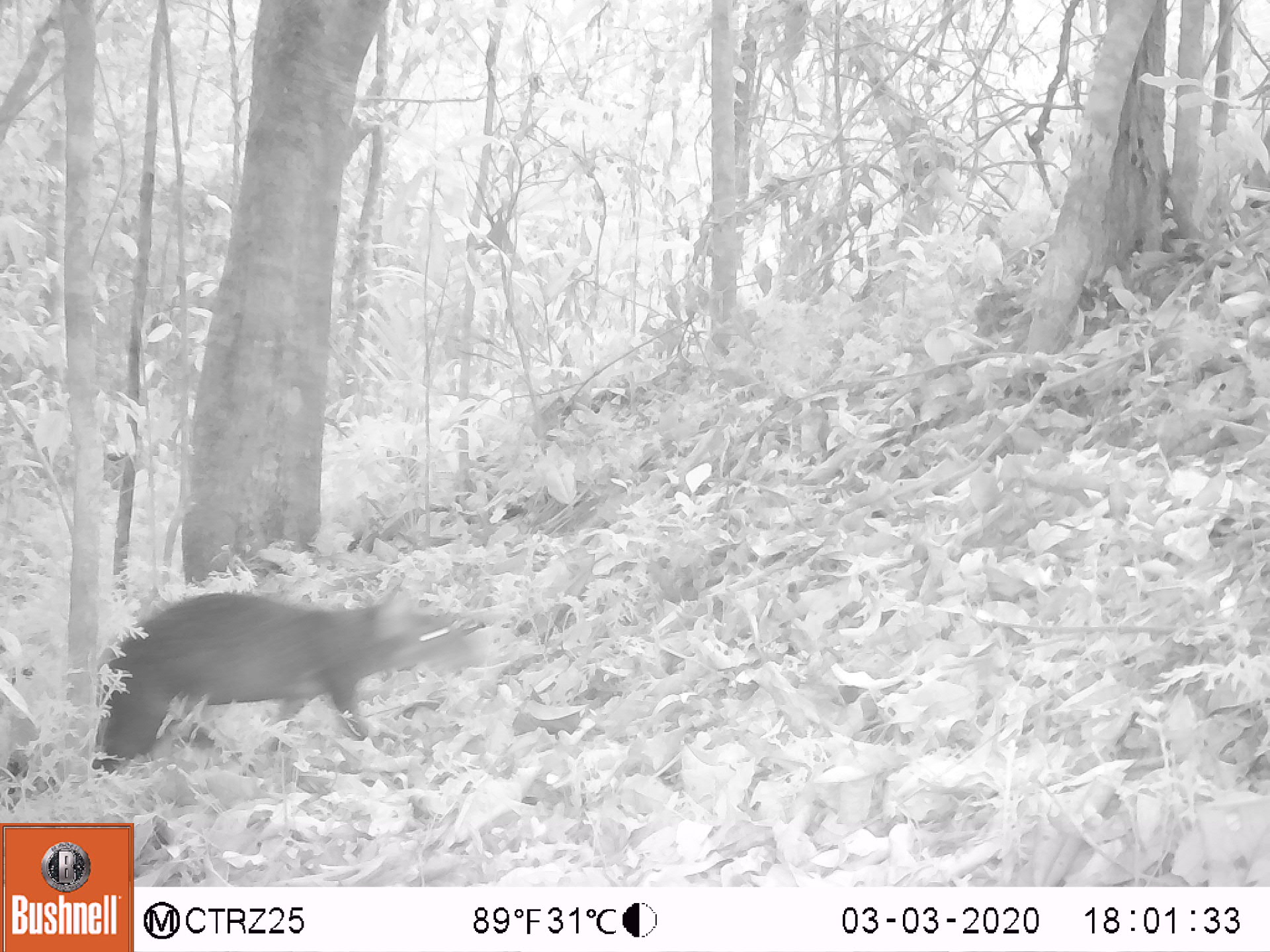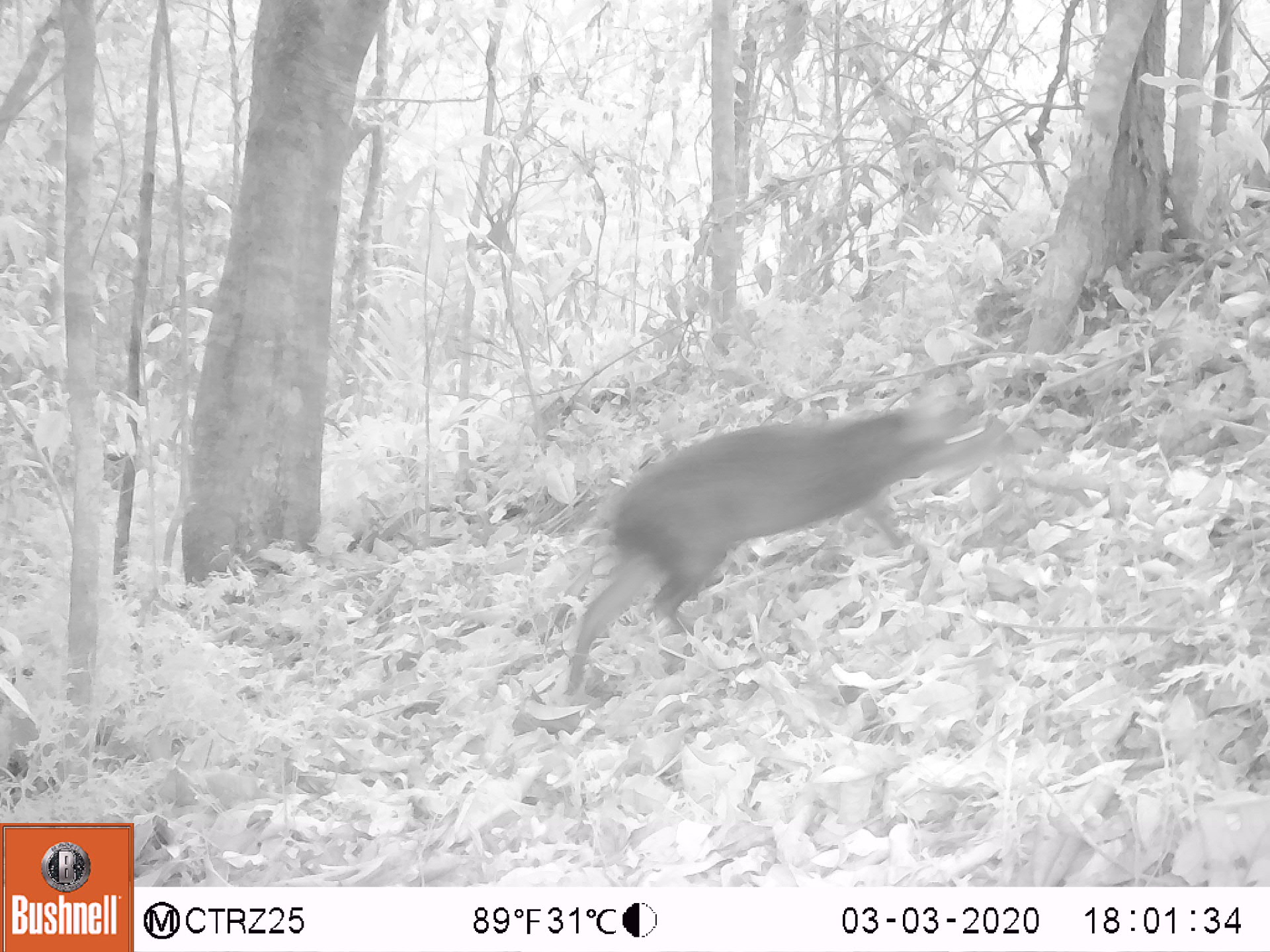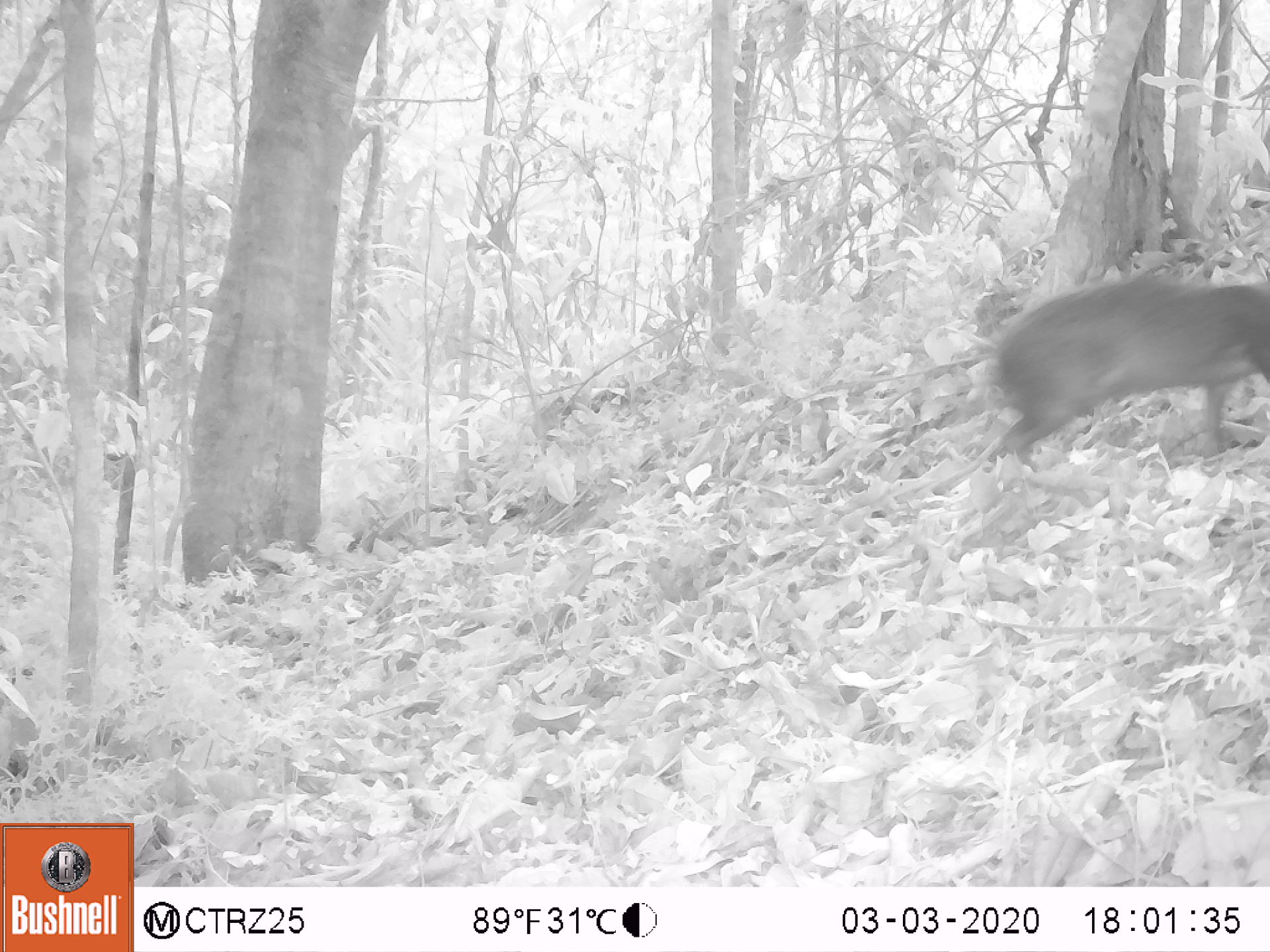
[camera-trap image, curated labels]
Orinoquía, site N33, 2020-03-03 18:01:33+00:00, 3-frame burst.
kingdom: Animalia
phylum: Chordata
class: Mammalia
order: Rodentia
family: Dasyproctidae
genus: Dasyprocta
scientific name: Dasyprocta fuliginosa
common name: black agouti